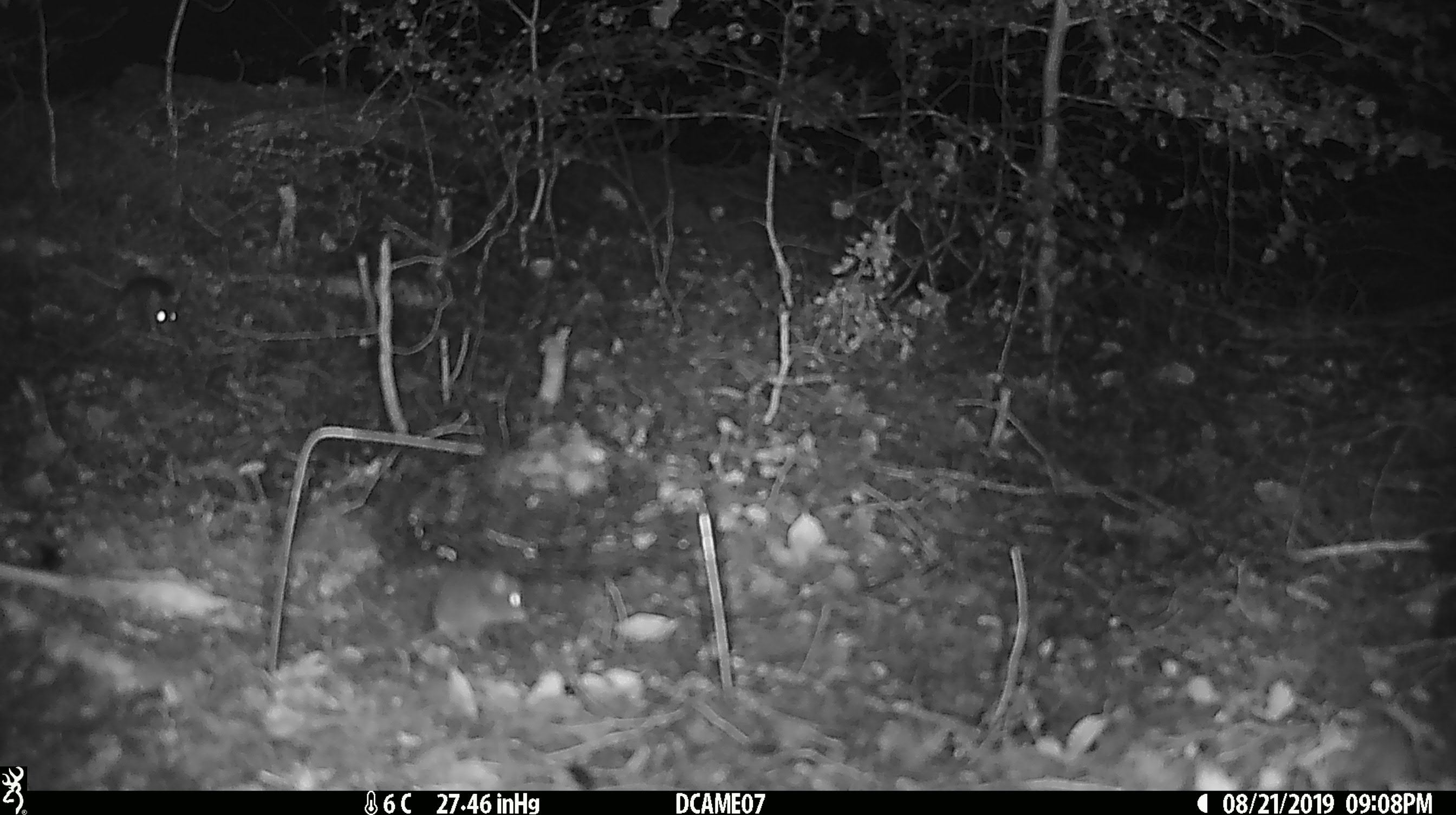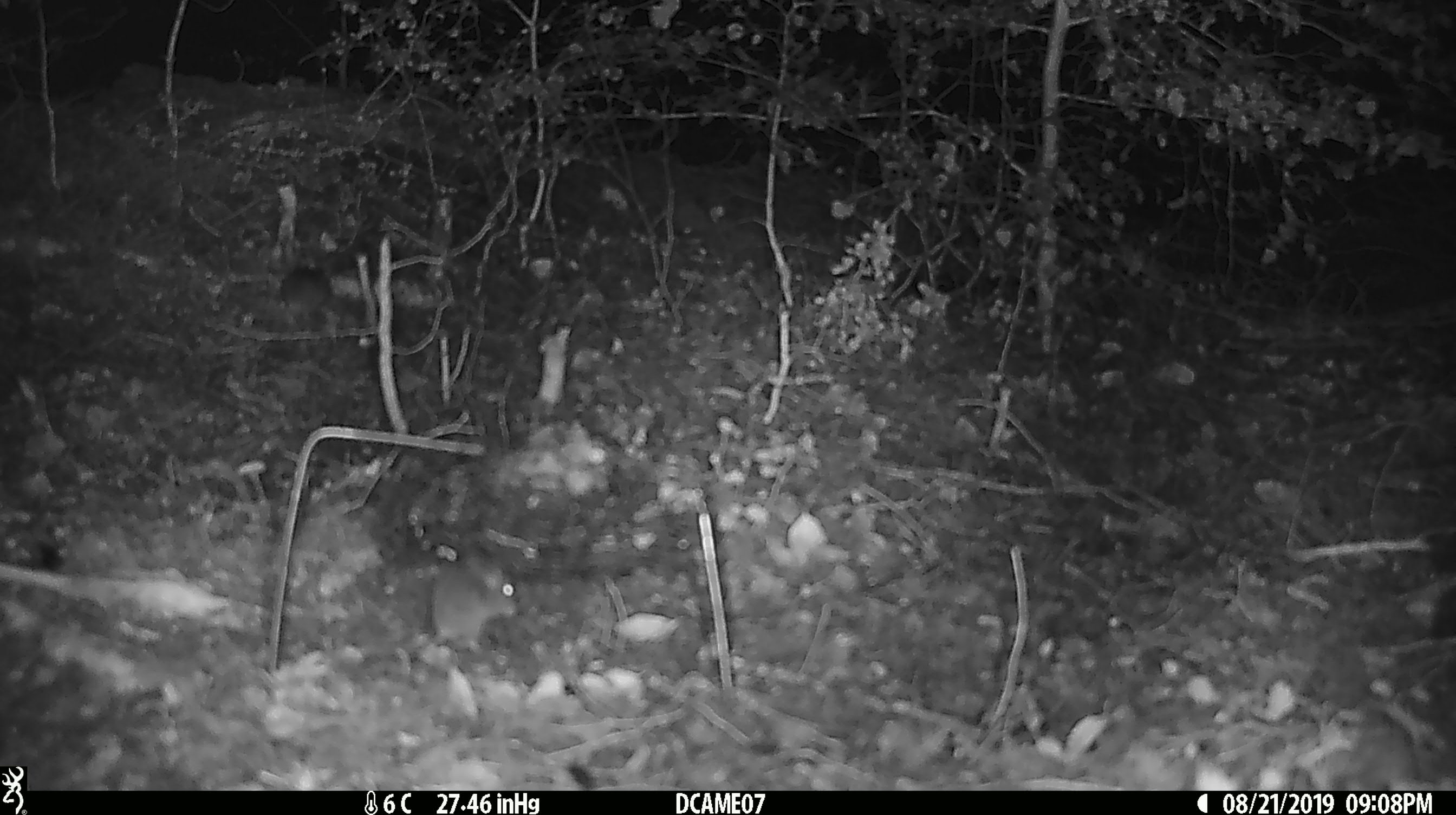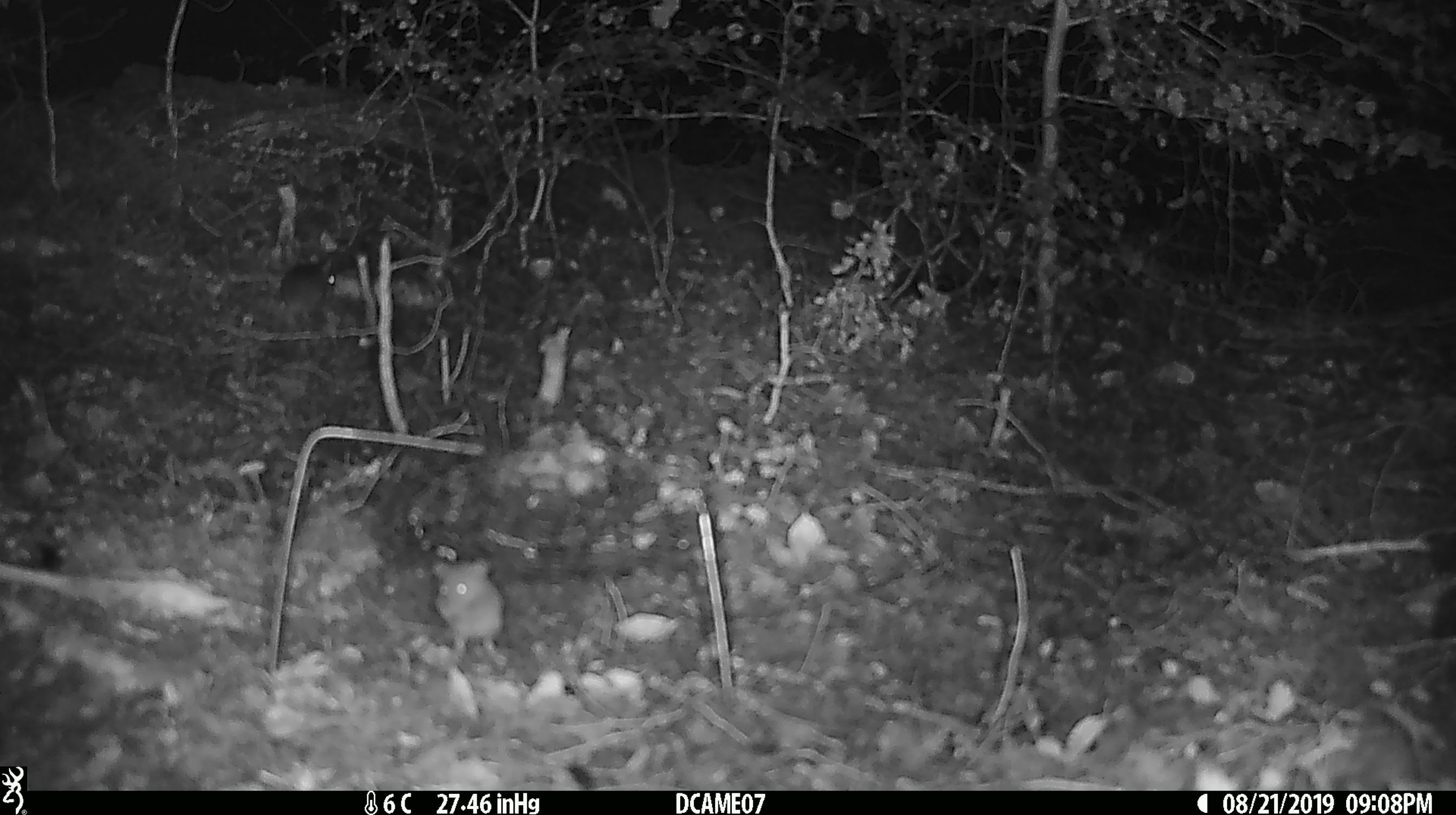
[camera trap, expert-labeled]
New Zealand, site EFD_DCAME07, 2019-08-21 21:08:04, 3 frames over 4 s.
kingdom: Animalia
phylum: Chordata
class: Mammalia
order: Rodentia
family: Muridae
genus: Mus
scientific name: Mus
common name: mouse